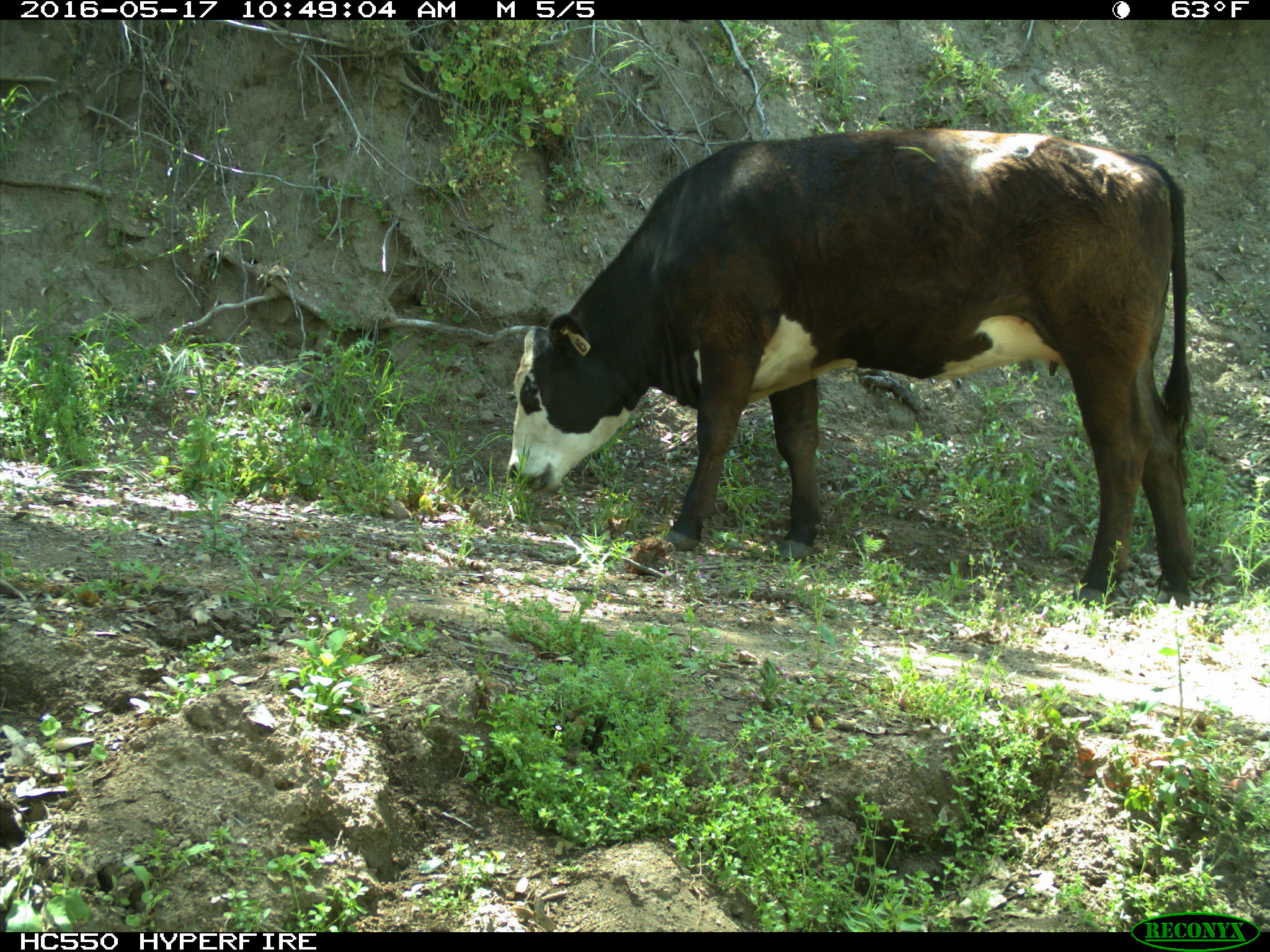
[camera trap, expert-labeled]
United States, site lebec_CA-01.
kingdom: Animalia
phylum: Chordata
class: Mammalia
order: Artiodactyla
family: Bovidae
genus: Bos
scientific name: Bos taurus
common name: domestic cow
Bos taurus (domestic cow).